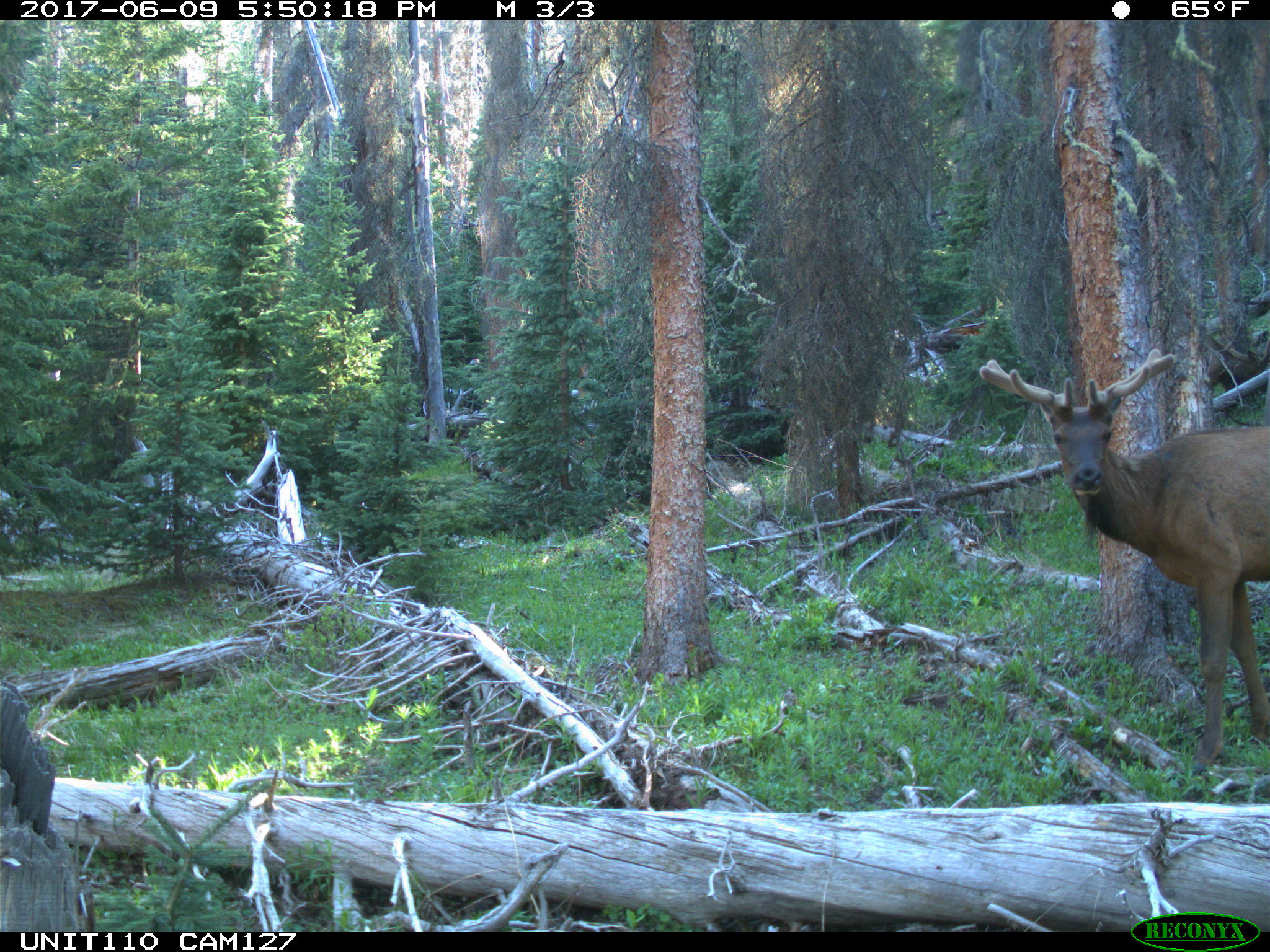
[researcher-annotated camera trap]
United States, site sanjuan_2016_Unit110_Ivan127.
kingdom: Animalia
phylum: Chordata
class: Mammalia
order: Artiodactyla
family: Cervidae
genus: Cervus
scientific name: Cervus elaphus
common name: red deer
Cervus elaphus (red deer).